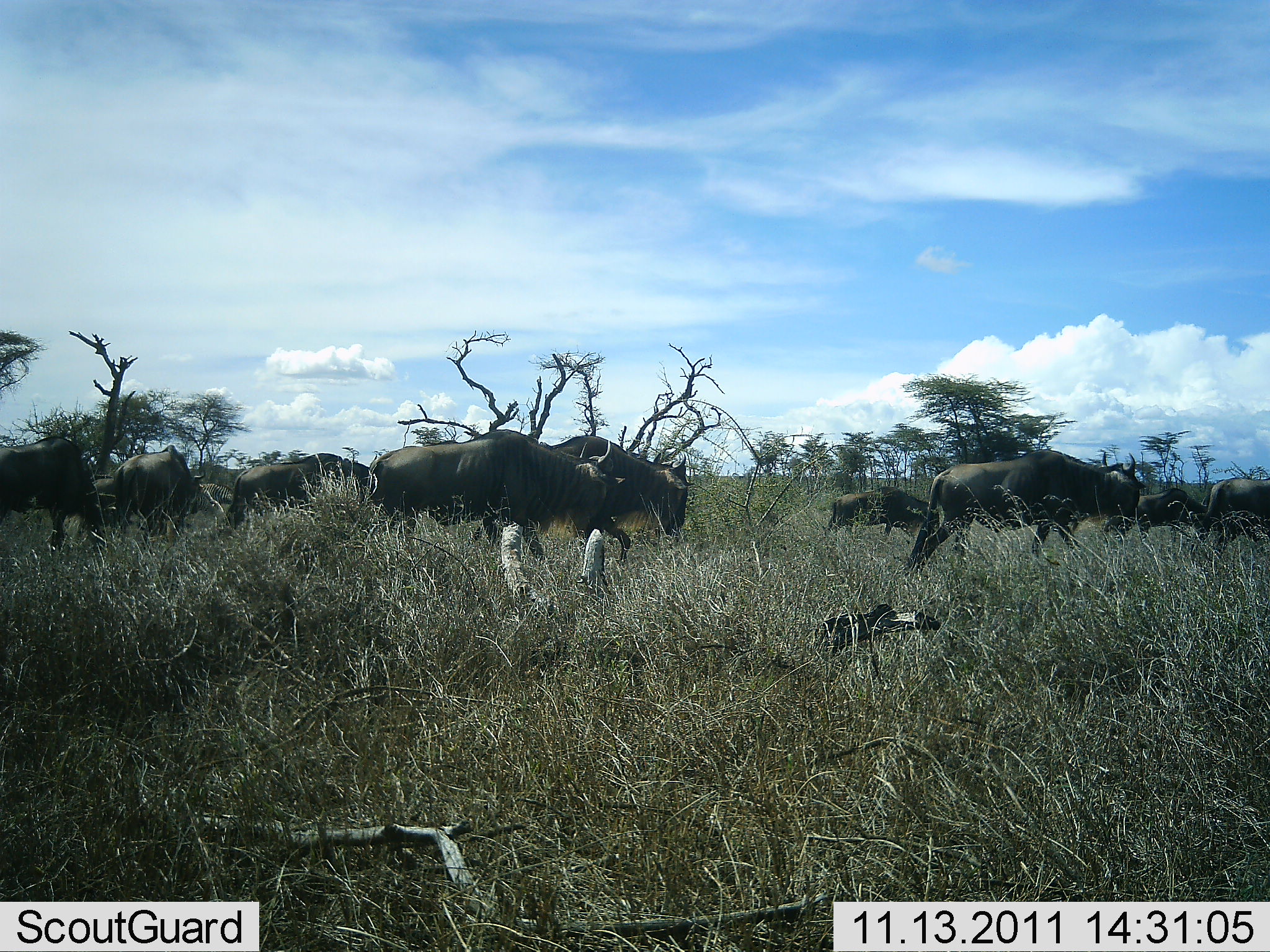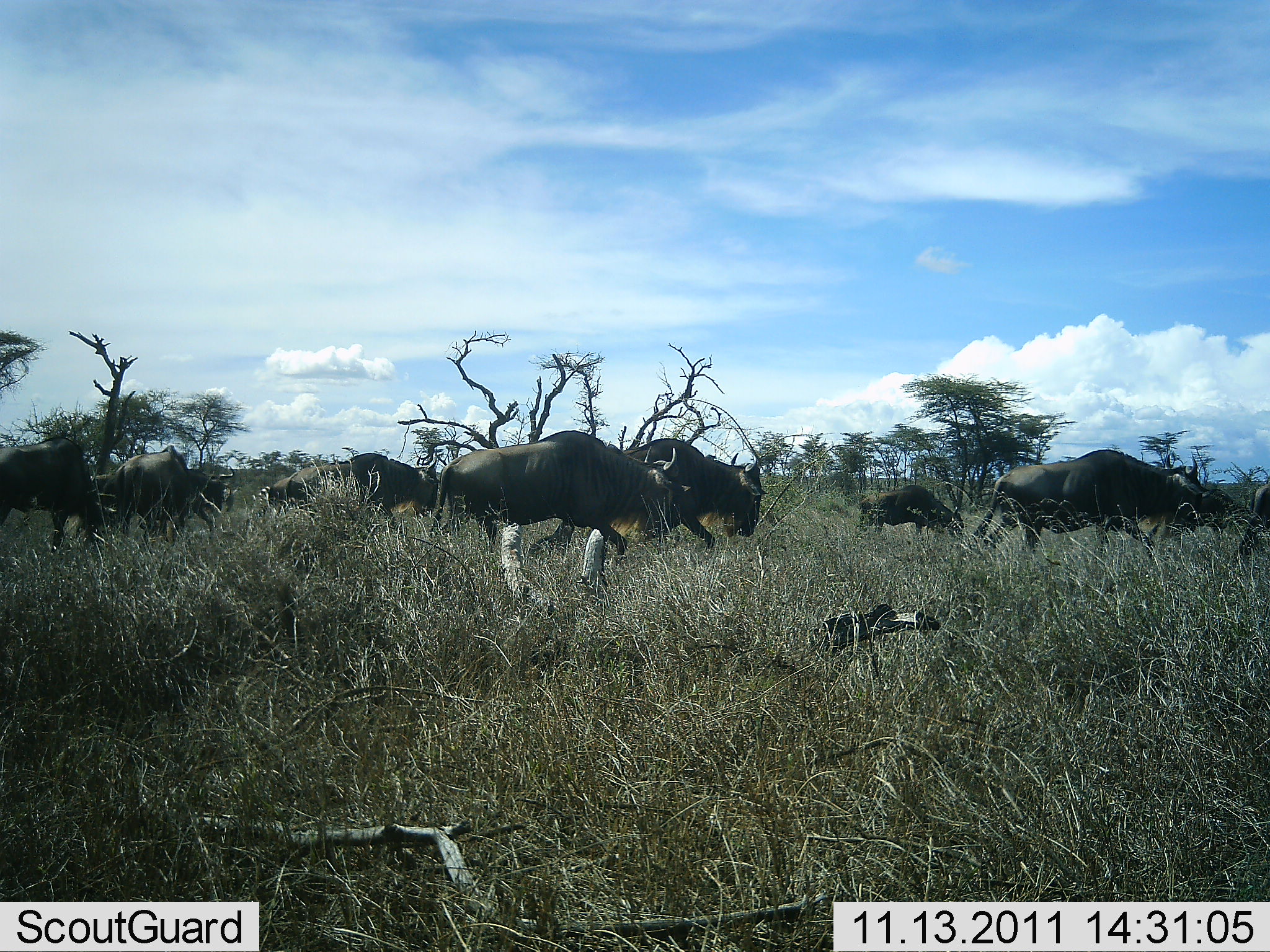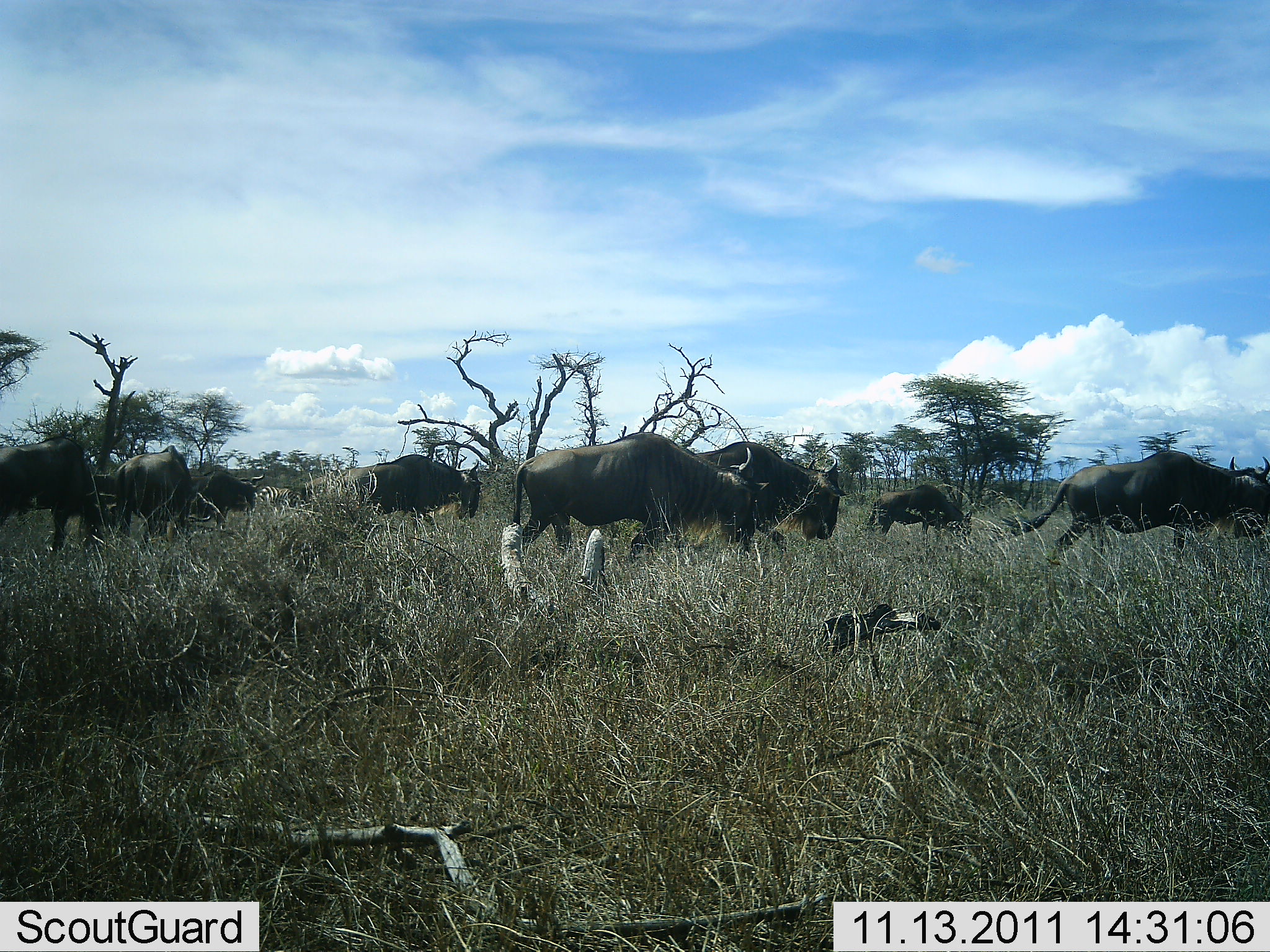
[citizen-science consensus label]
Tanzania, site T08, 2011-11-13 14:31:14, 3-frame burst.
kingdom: Animalia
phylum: Chordata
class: Mammalia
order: Artiodactyla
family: Bovidae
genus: Connochaetes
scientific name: Connochaetes taurinus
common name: blue wildebeest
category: wildebeest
Wildebeest (blue wildebeest) (Connochaetes taurinus), count 10. Behavior (volunteer vote fractions): standing 7%, resting 0%, moving 100%, interacting 0%. Young present (vote fraction): 0%. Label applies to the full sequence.